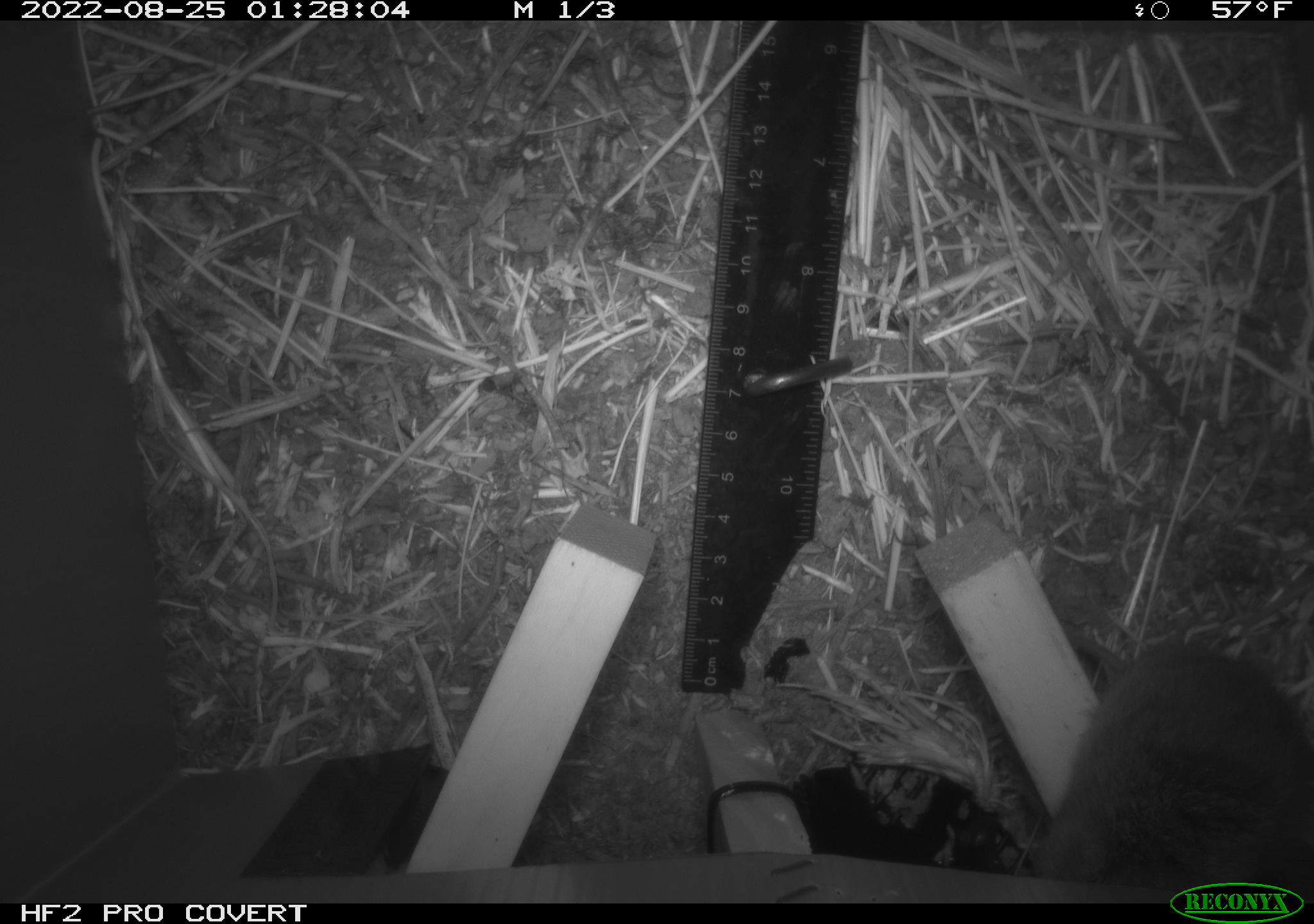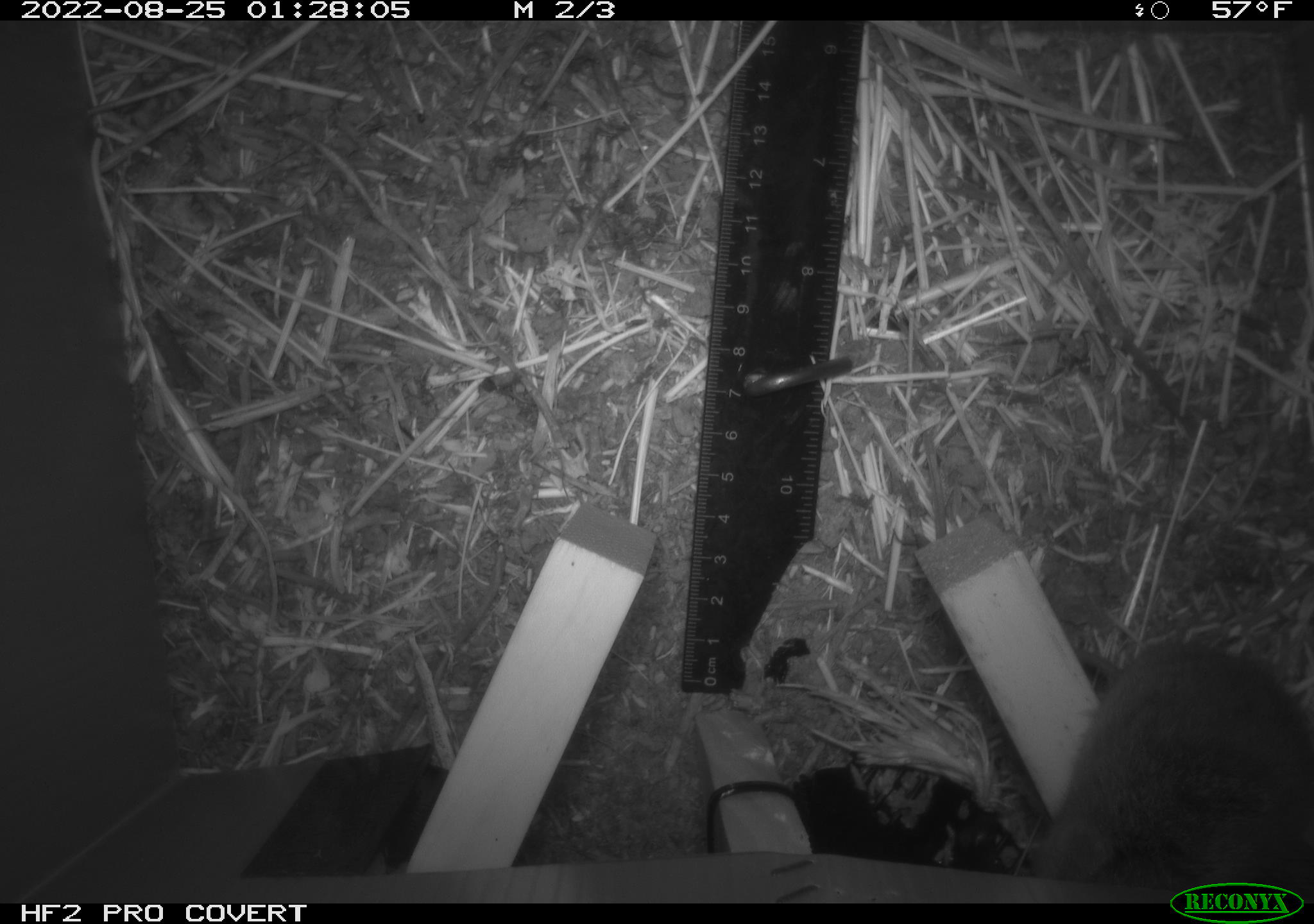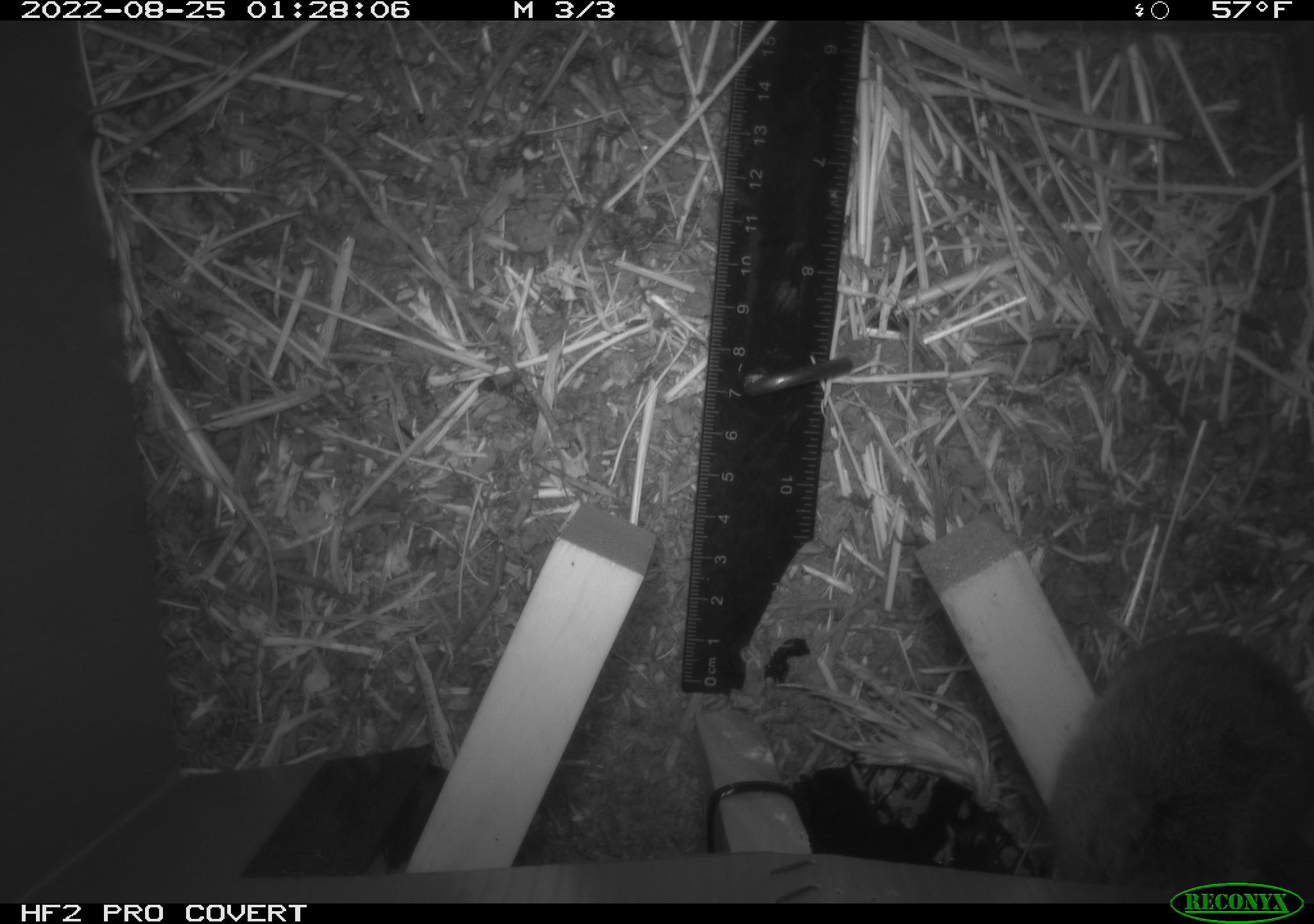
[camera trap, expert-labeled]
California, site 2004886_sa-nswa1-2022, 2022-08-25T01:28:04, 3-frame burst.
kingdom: Animalia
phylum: Chordata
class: Mammalia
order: Rodentia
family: Cricetidae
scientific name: Cricetidae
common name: hamsters, voles, lemmings, and allies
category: cricetidae family